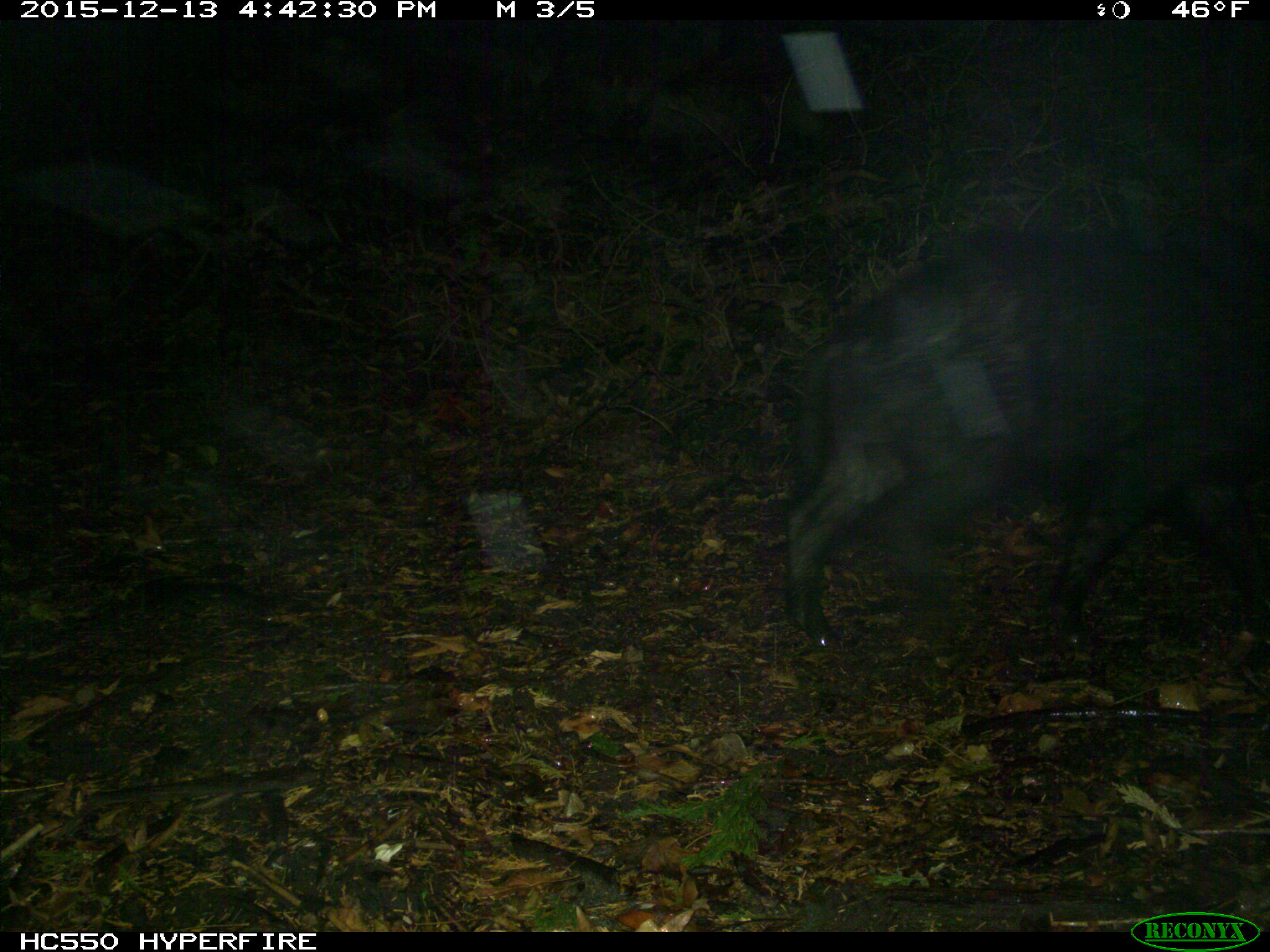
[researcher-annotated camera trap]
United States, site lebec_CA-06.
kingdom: Animalia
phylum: Chordata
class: Mammalia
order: Artiodactyla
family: Suidae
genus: Sus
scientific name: Sus scrofa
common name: wild boar